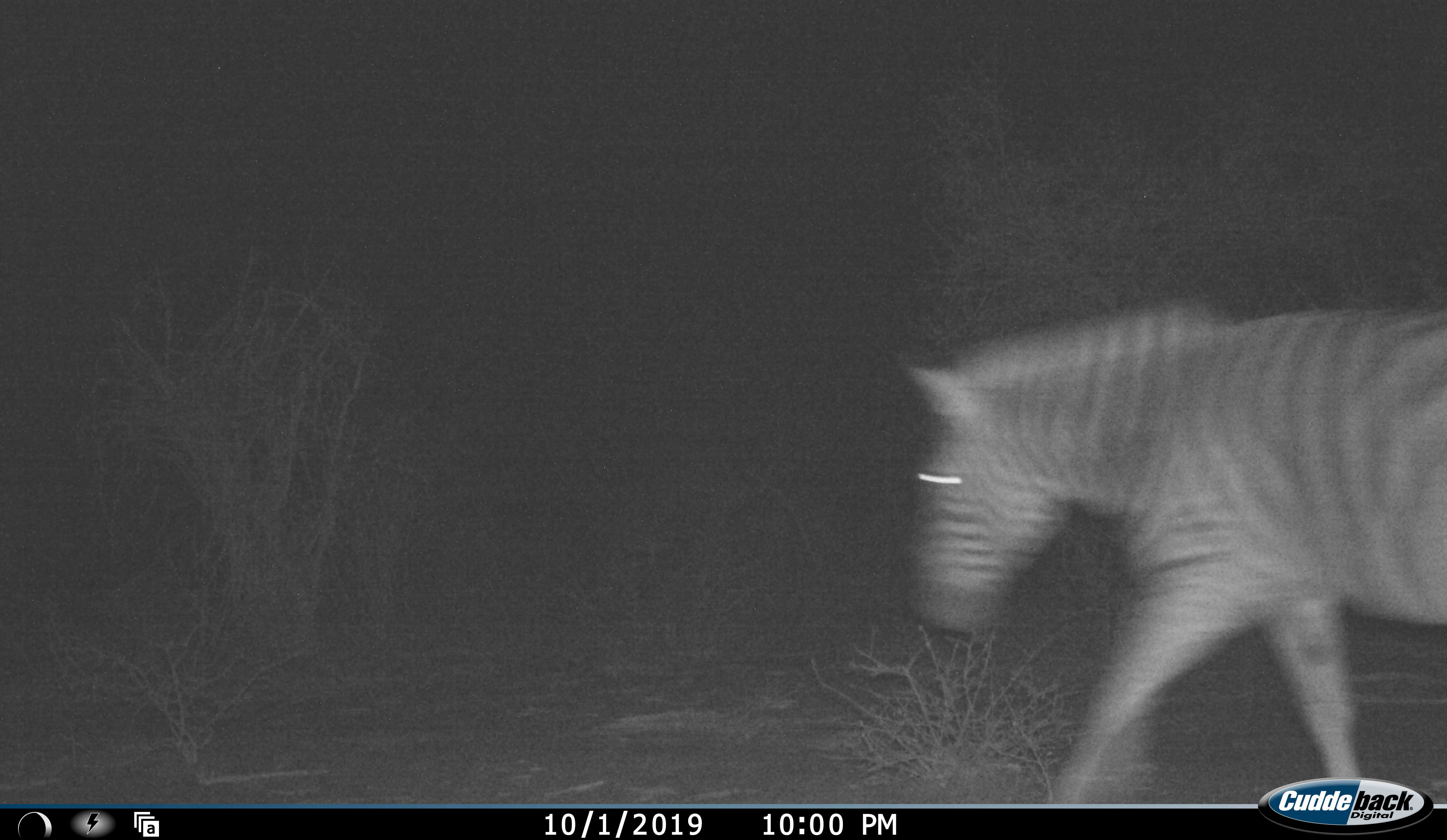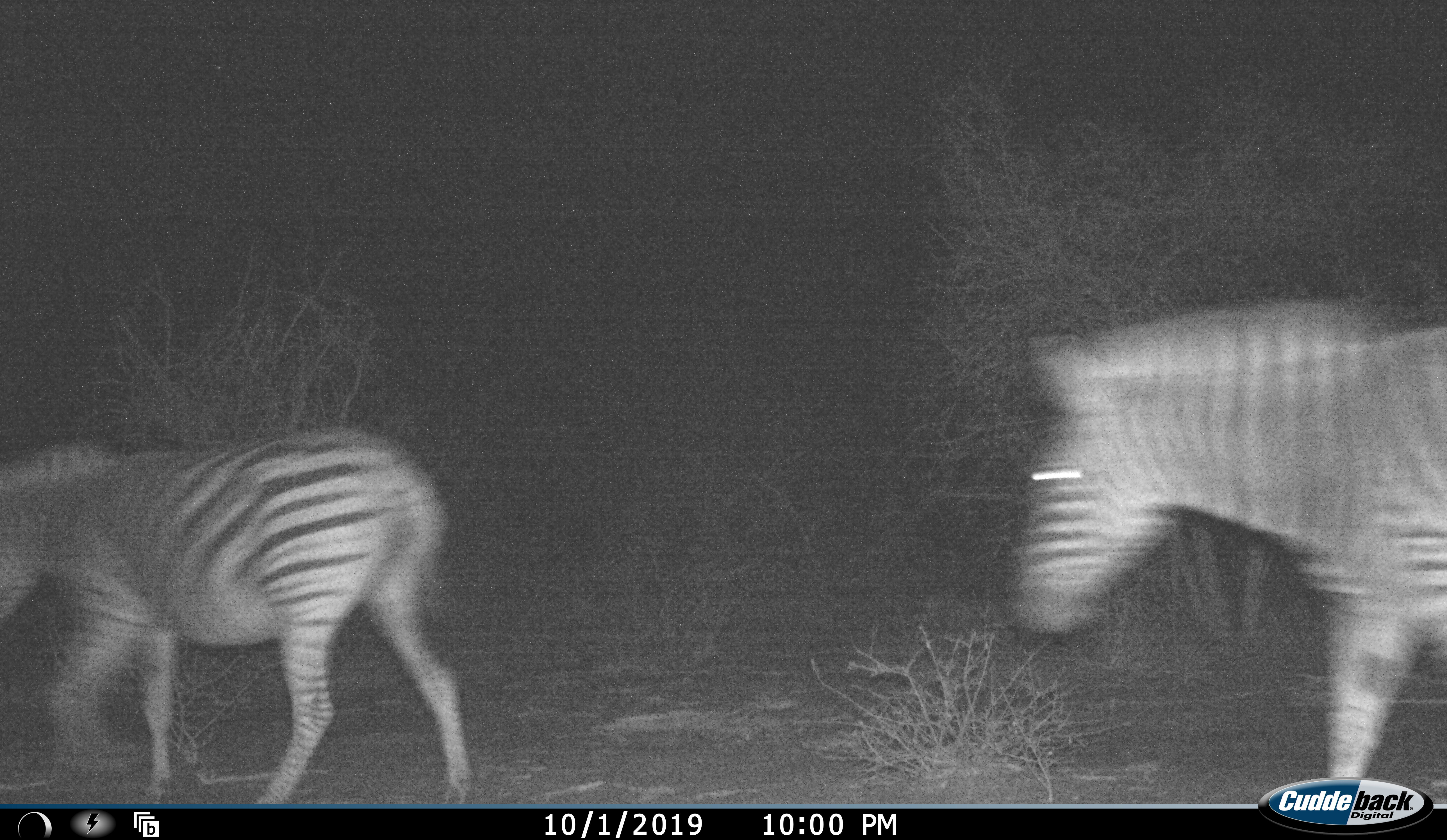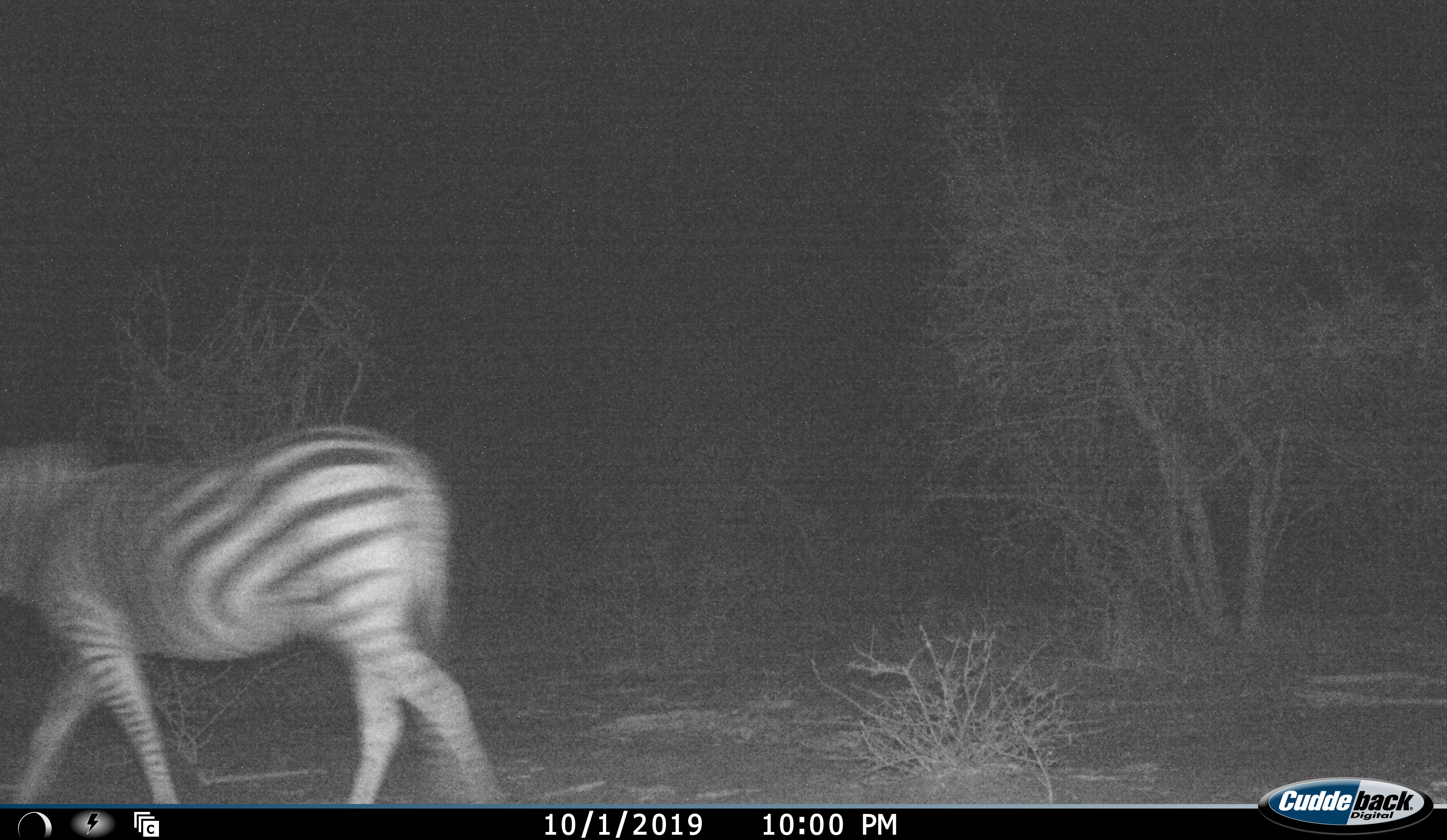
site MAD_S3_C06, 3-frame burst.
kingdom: Animalia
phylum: Chordata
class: Mammalia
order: Perissodactyla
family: Equidae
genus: Equus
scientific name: Equus quagga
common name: plains zebra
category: zebraplains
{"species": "zebraplains (plains zebra) (Equus quagga)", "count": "2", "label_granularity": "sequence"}